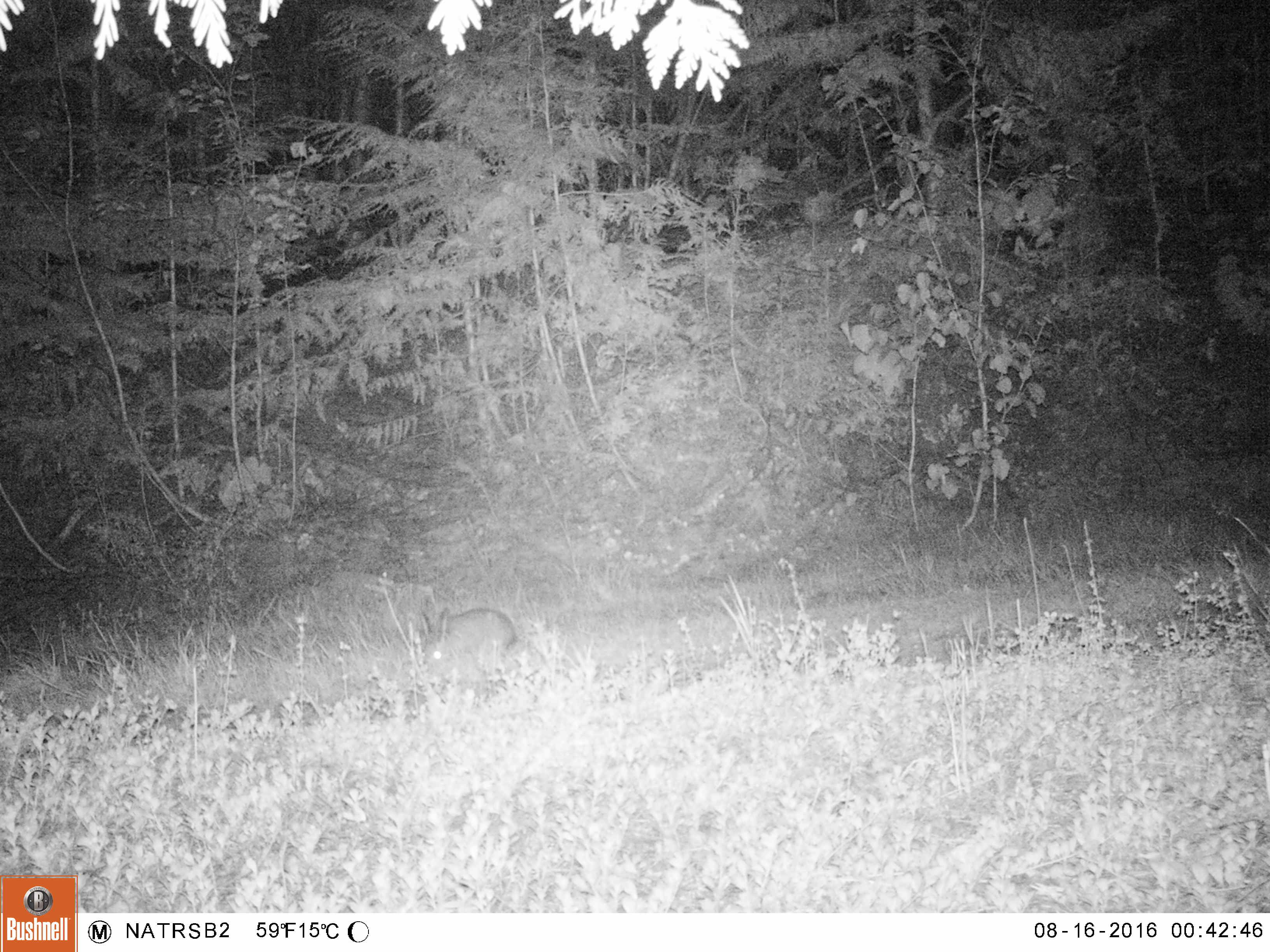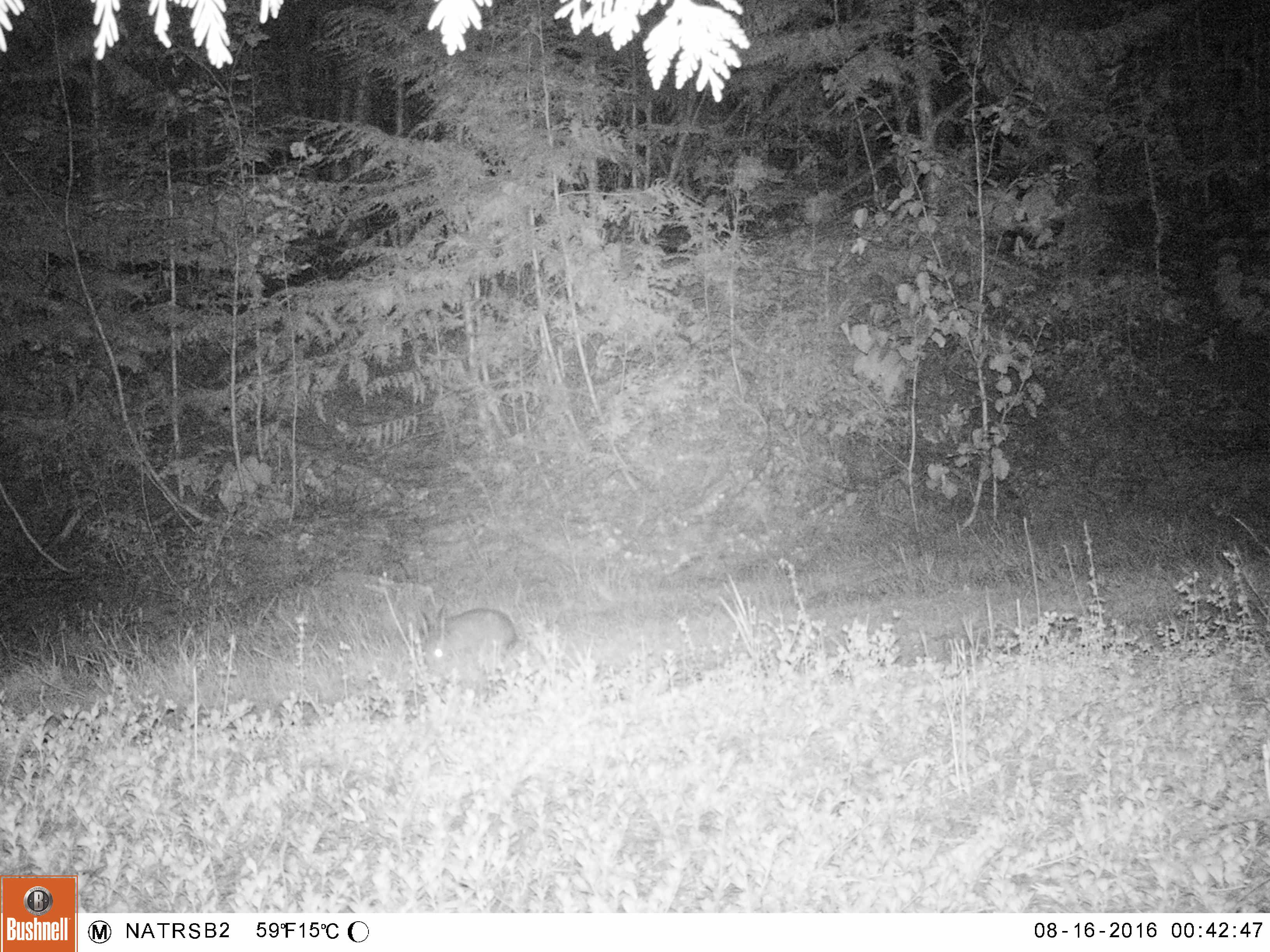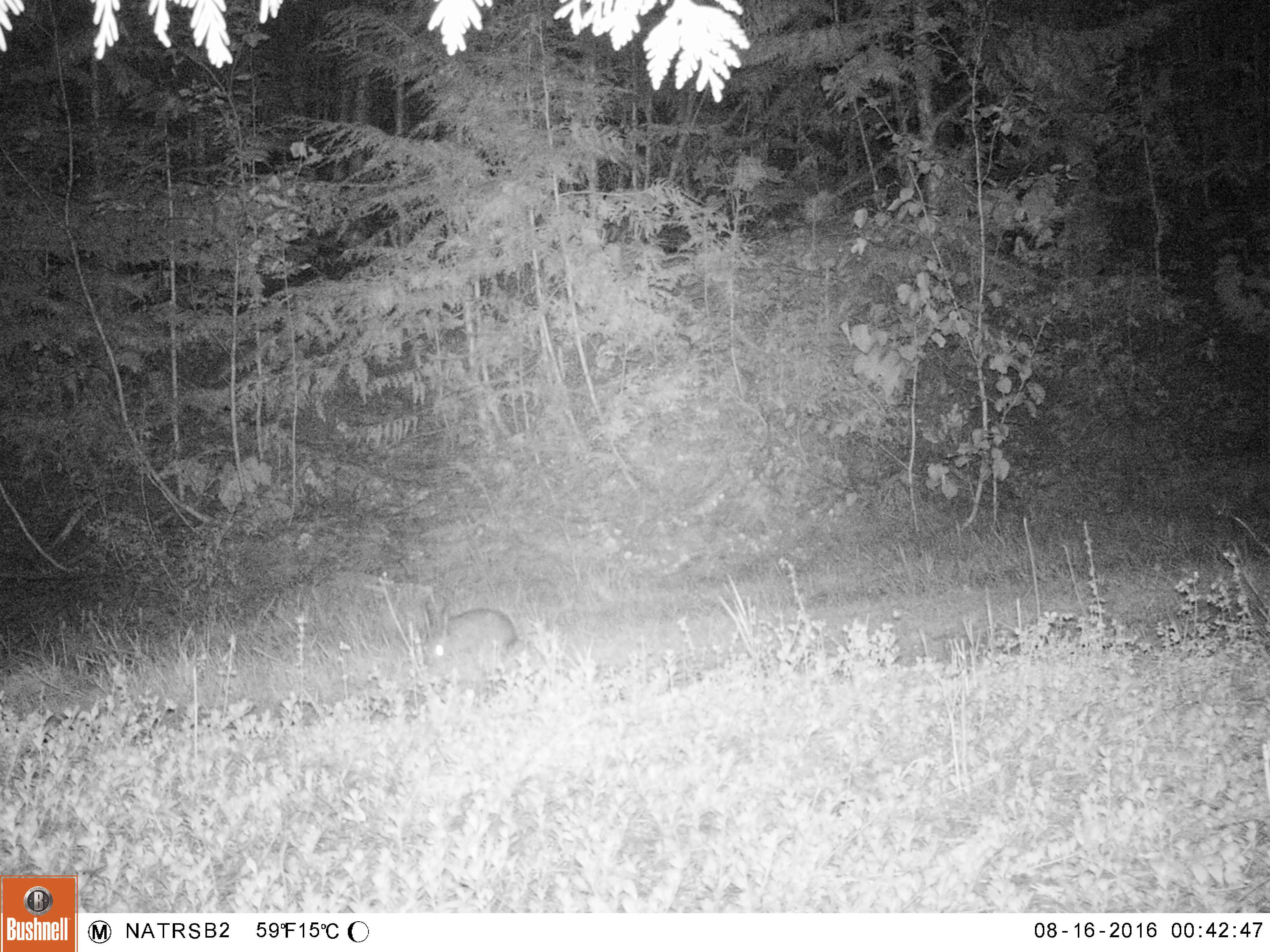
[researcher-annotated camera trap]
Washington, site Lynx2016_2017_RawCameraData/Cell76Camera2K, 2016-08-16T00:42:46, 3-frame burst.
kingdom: Animalia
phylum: Chordata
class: Mammalia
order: Lagomorpha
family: Leporidae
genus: Lepus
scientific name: Lepus americanus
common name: snowshoe hare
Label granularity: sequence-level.